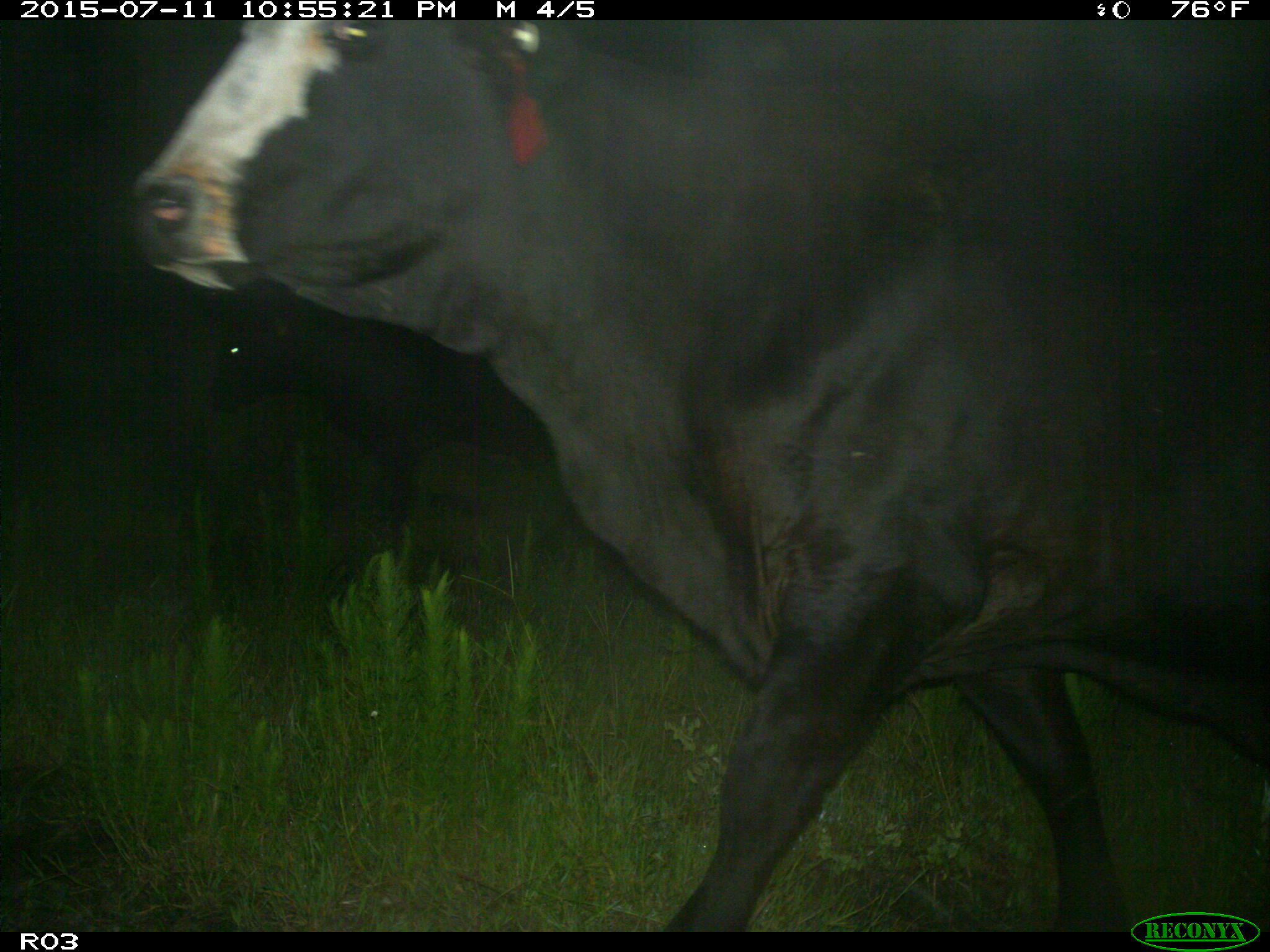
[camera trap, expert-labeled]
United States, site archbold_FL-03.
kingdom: Animalia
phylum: Chordata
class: Mammalia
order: Artiodactyla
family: Bovidae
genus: Bos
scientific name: Bos taurus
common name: domestic cow